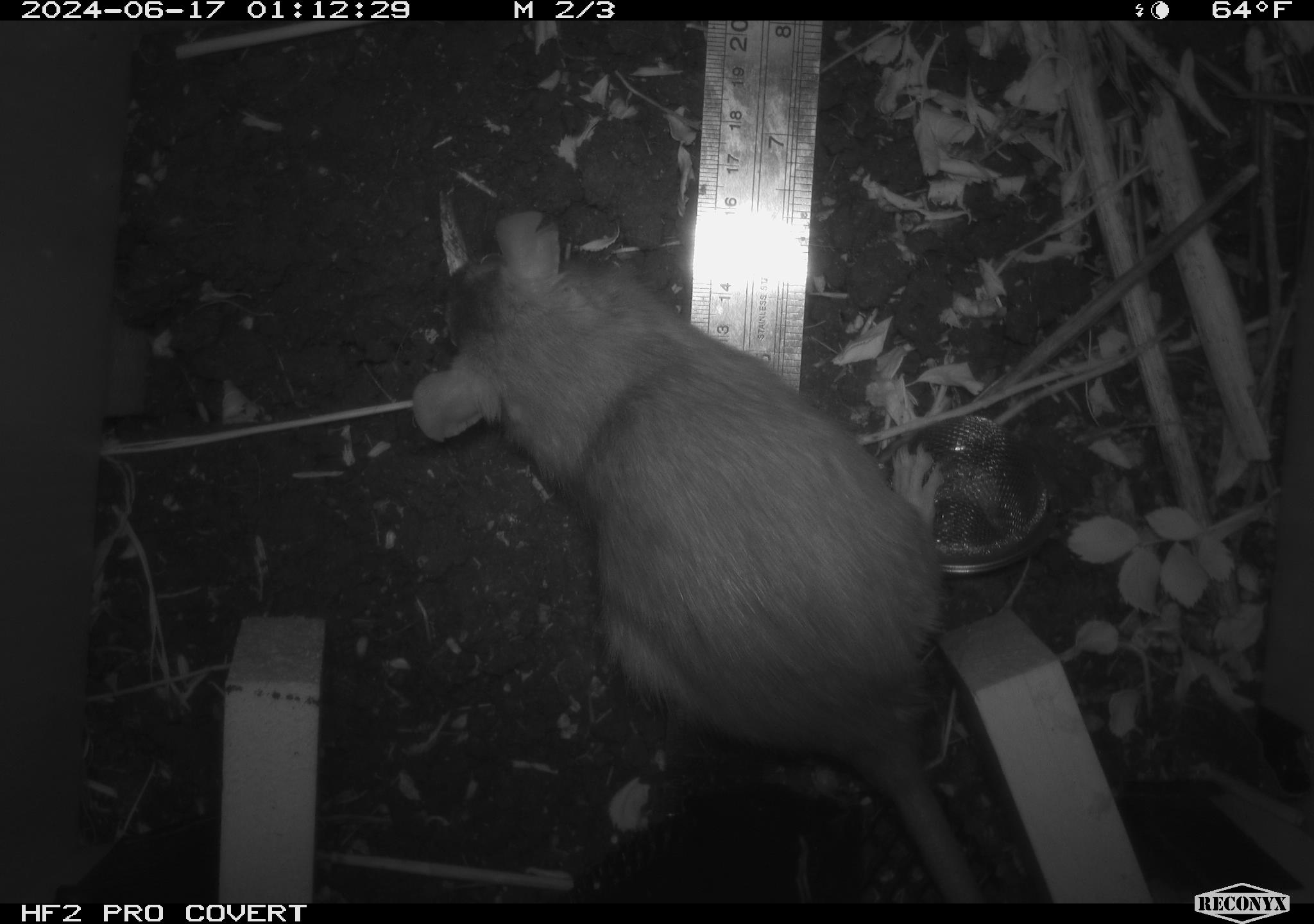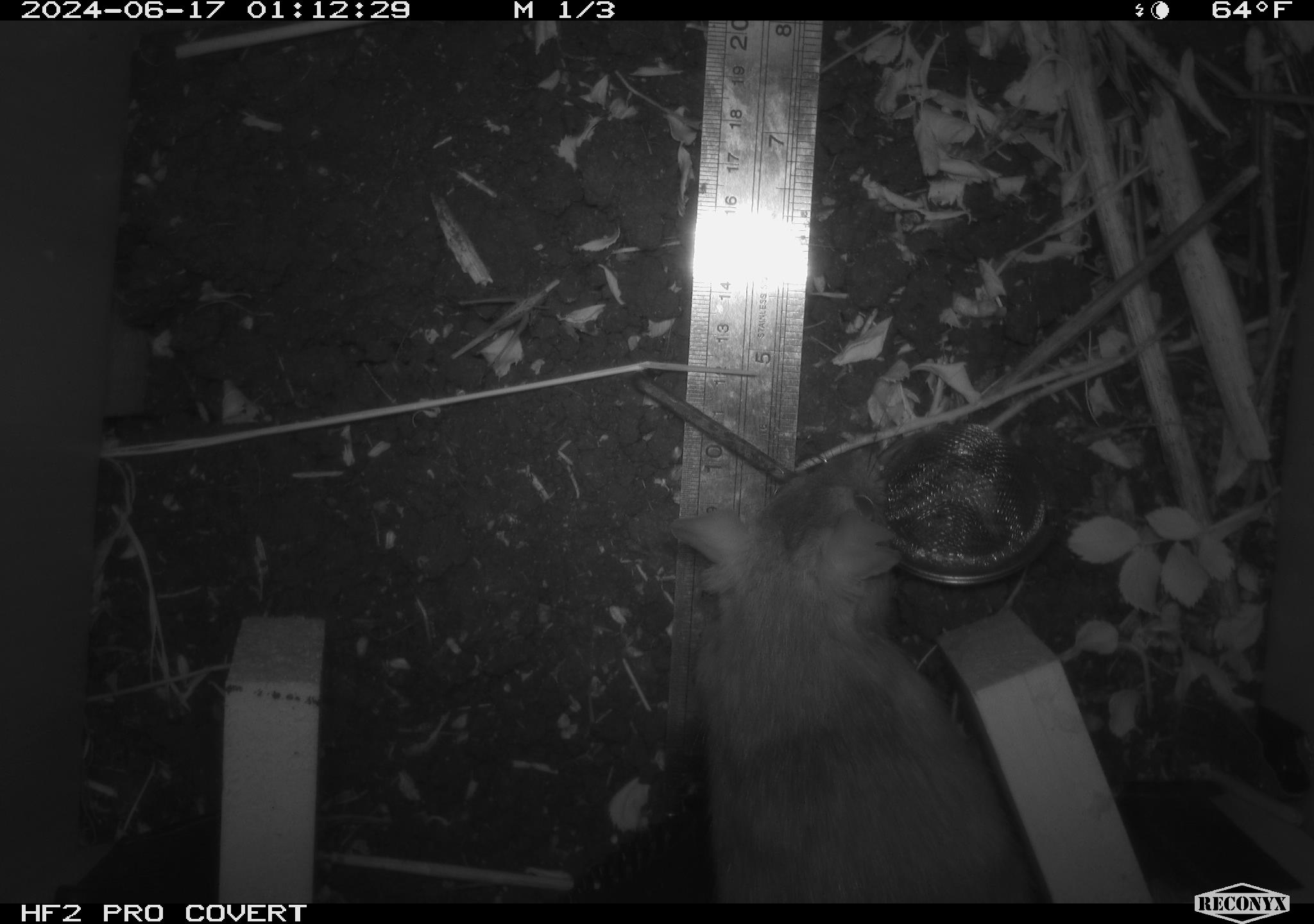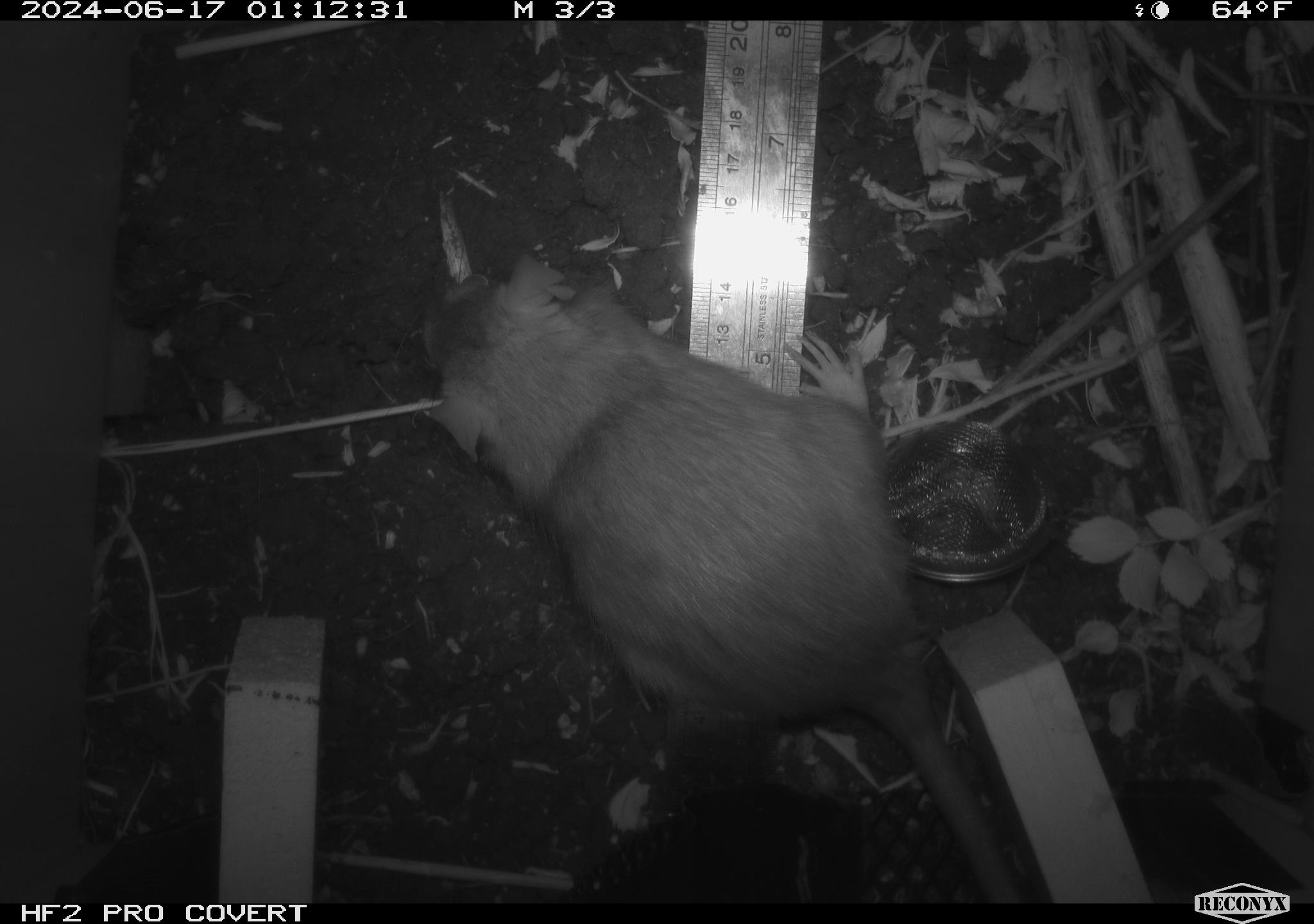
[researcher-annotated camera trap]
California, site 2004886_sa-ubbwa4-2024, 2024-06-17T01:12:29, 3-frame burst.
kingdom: Animalia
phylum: Chordata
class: Mammalia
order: Rodentia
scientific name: Rodentia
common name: woodrat or rat or mouse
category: woodrat or rat or mouse species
Woodrat or rat or mouse species (woodrat or rat or mouse) (Rodentia).